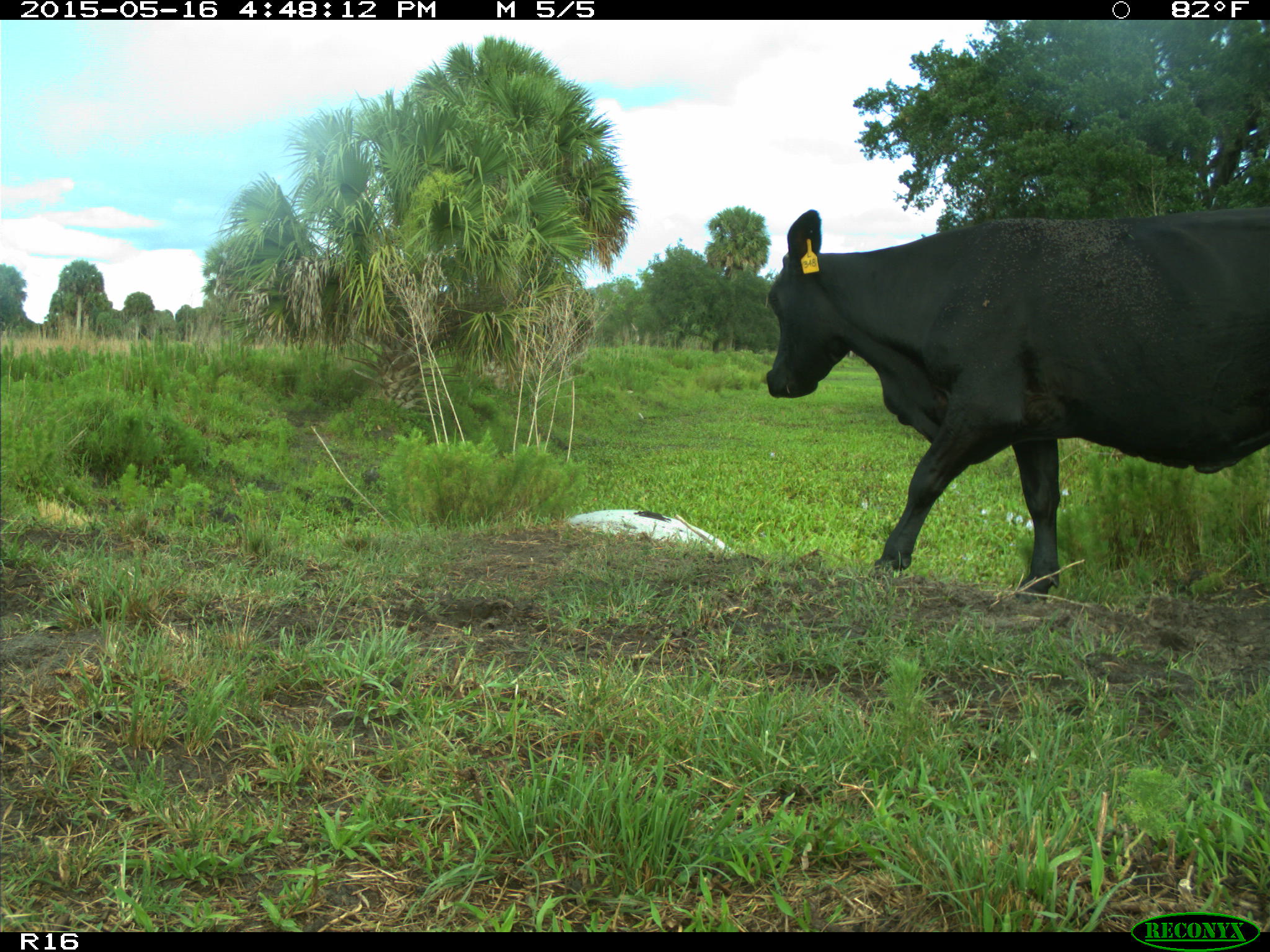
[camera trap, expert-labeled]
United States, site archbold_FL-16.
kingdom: Animalia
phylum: Chordata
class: Mammalia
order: Artiodactyla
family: Bovidae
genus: Bos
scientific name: Bos taurus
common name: domestic cow